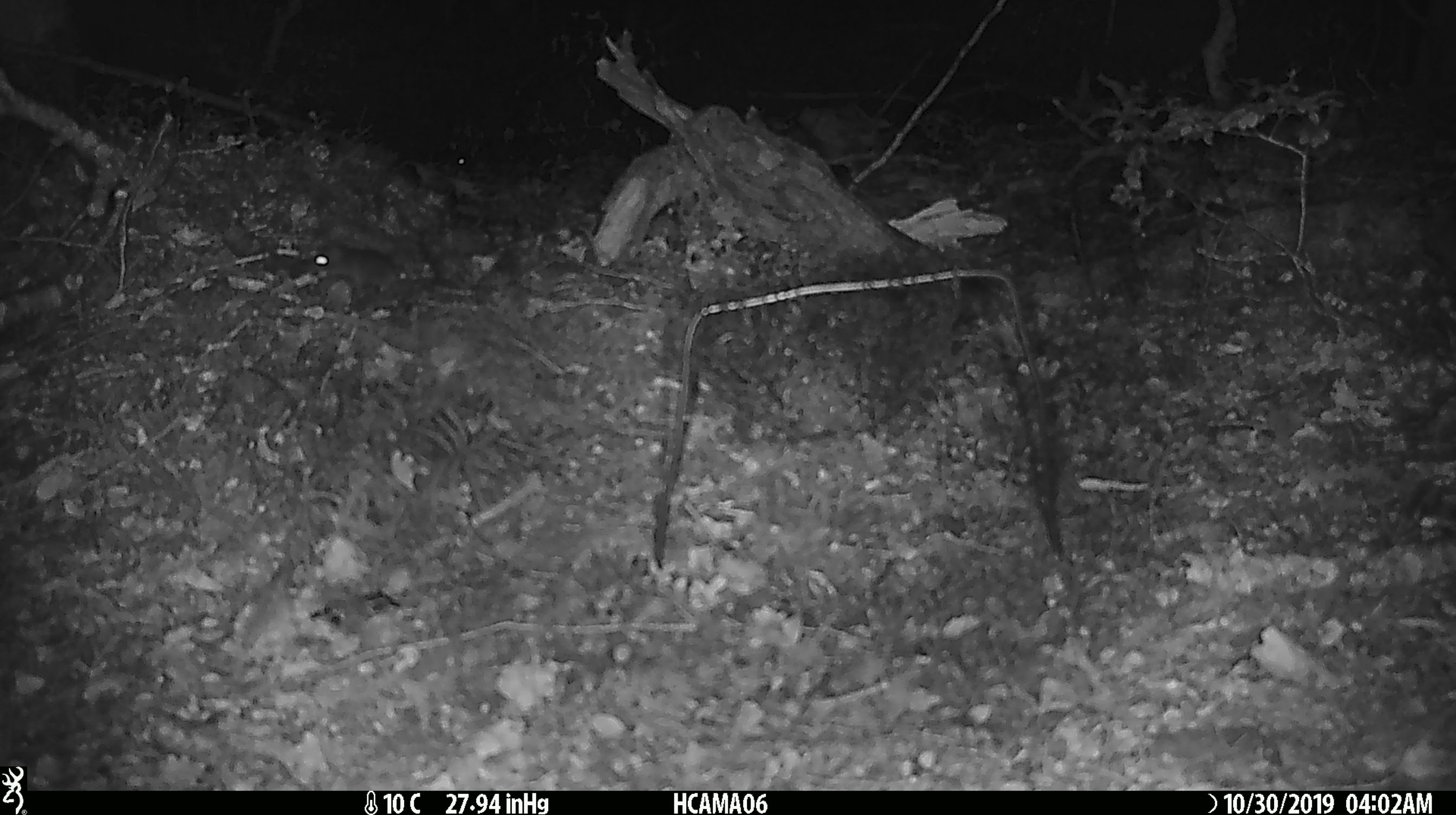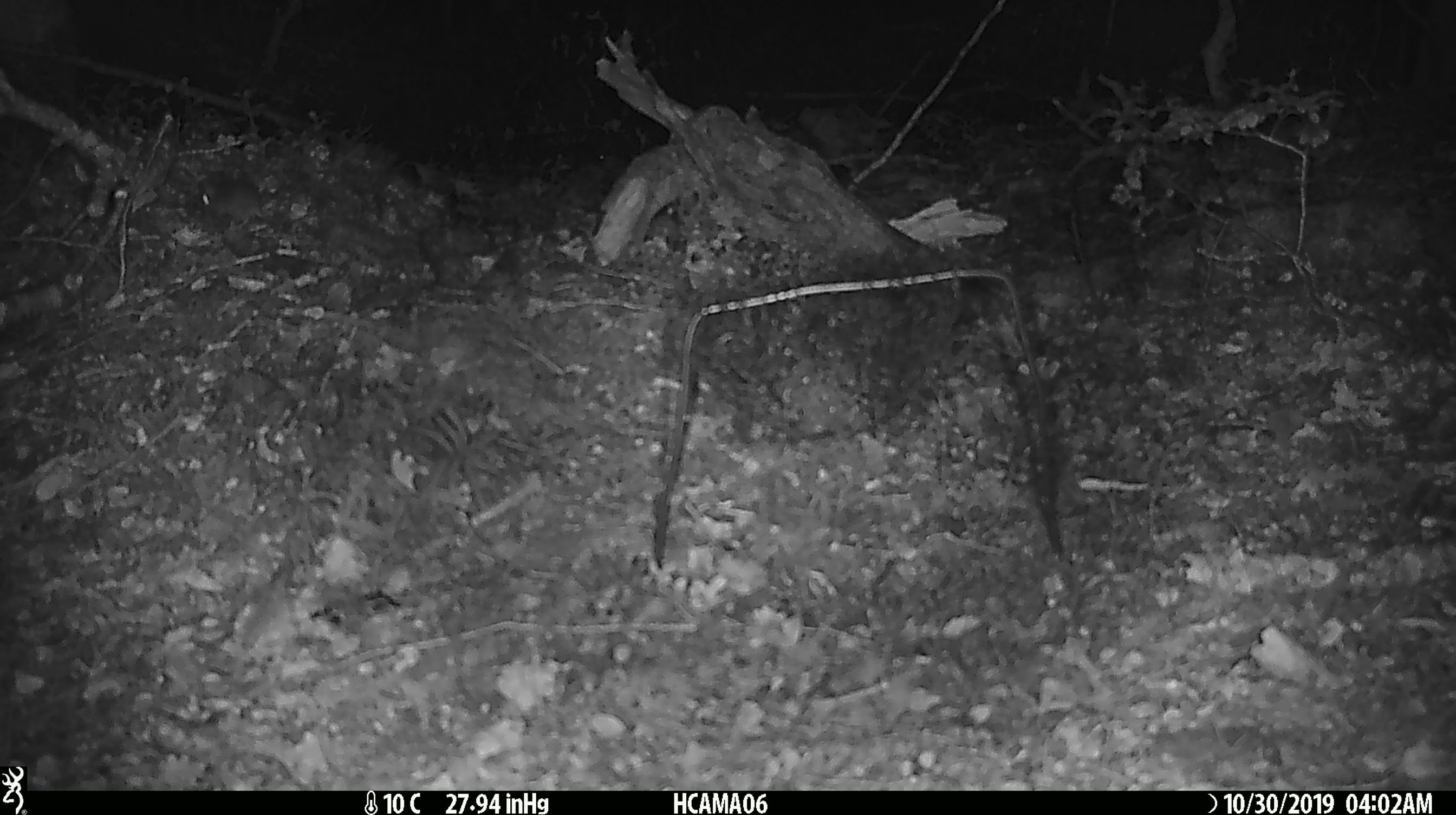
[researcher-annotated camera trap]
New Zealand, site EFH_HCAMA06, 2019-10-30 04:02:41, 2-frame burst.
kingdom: Animalia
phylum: Chordata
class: Mammalia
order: Rodentia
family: Muridae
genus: Mus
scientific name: Mus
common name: mouse